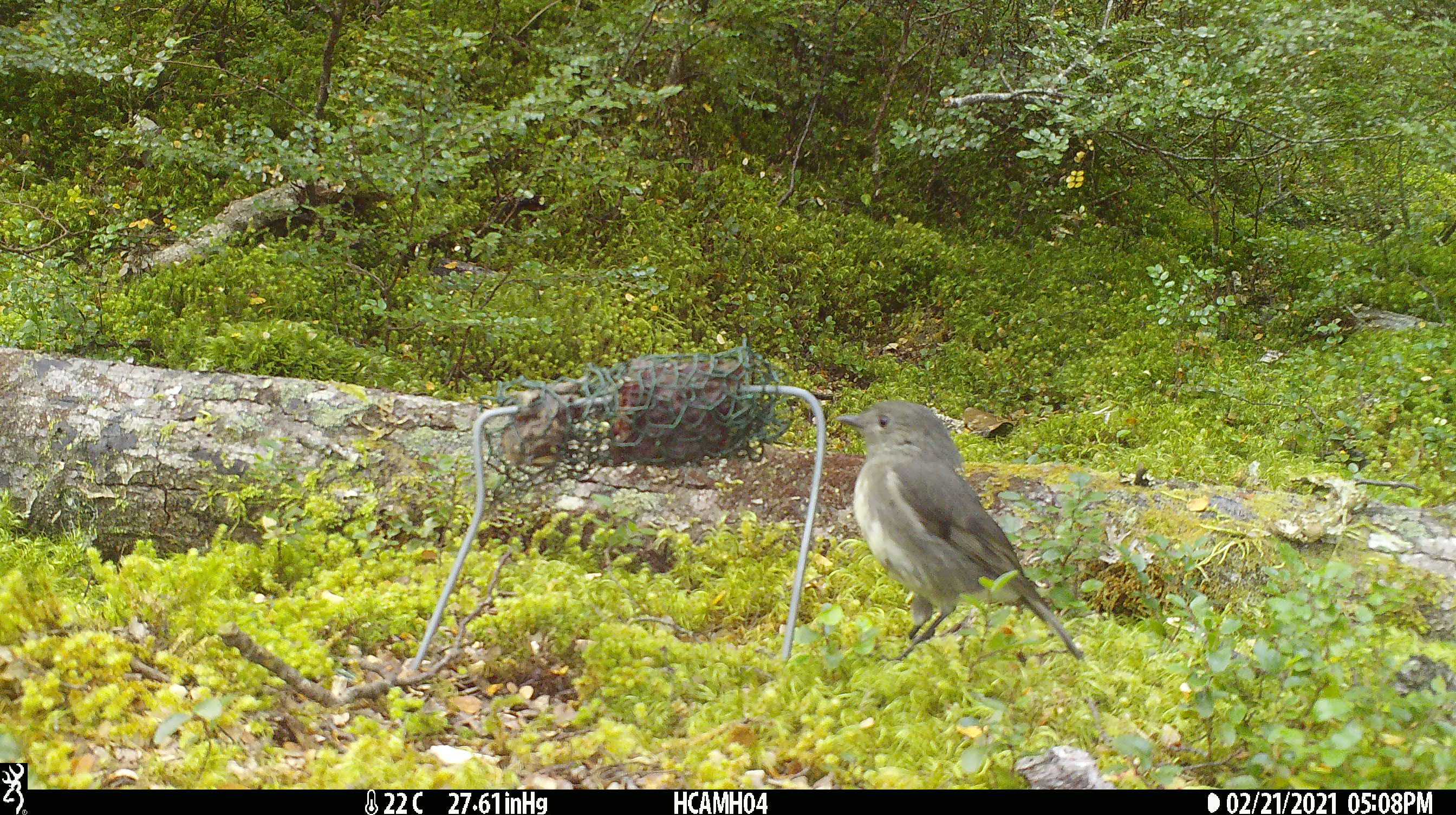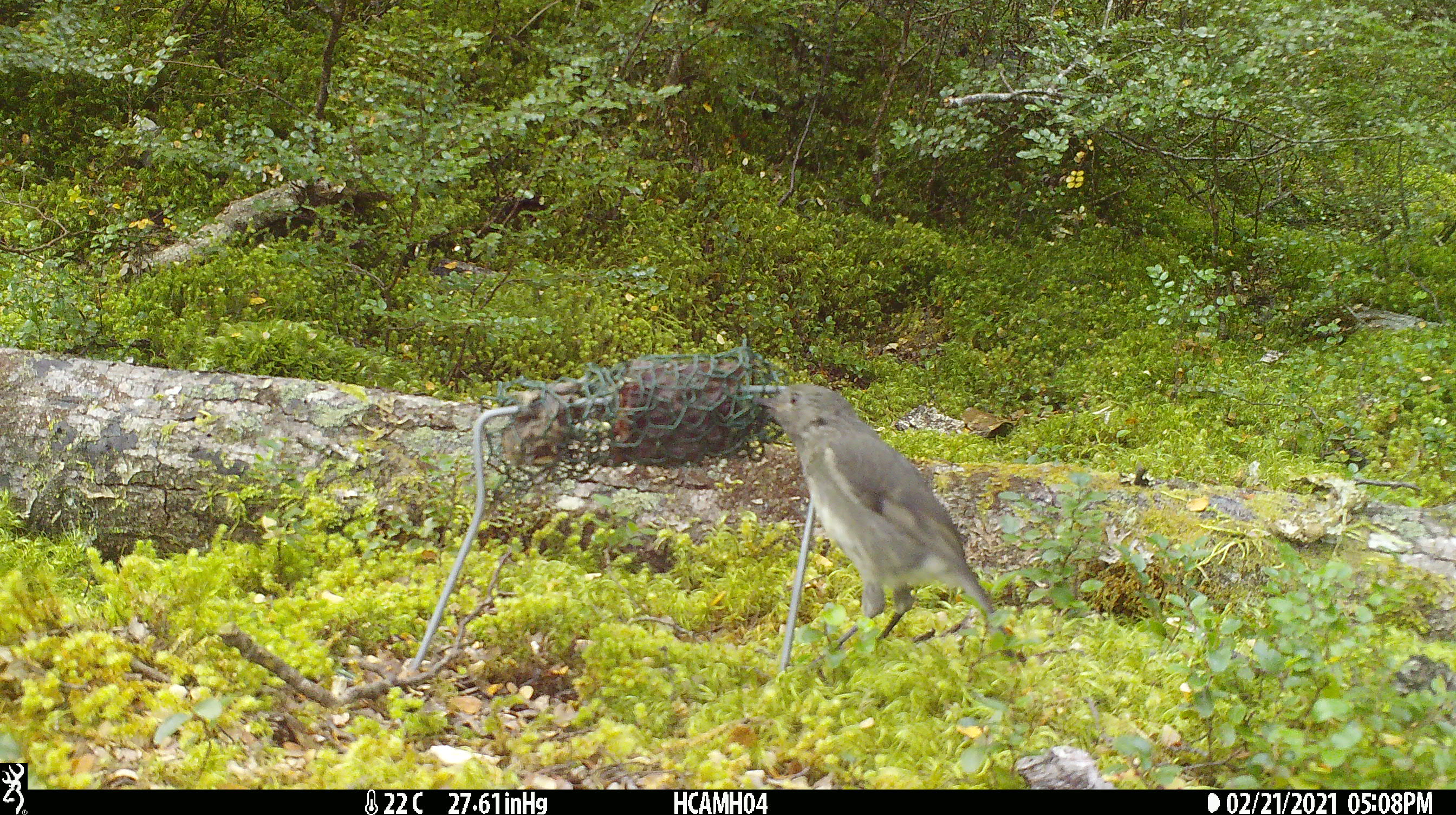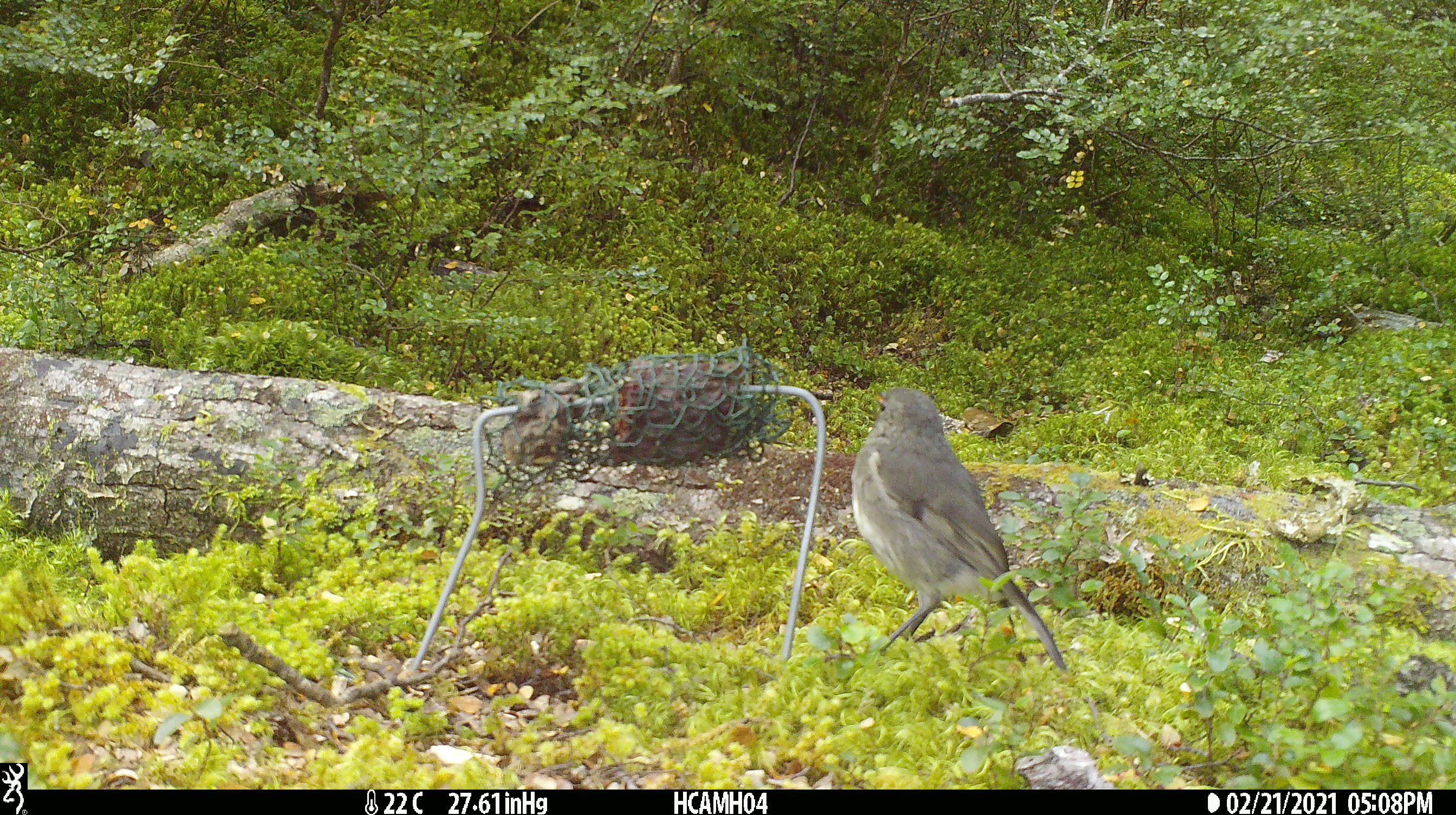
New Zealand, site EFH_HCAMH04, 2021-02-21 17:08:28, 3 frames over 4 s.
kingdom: Animalia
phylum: Chordata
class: Aves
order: Passeriformes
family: Petroicidae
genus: Petroica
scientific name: Petroica australis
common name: new zealand robin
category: robin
Robin (new zealand robin) (Petroica australis).